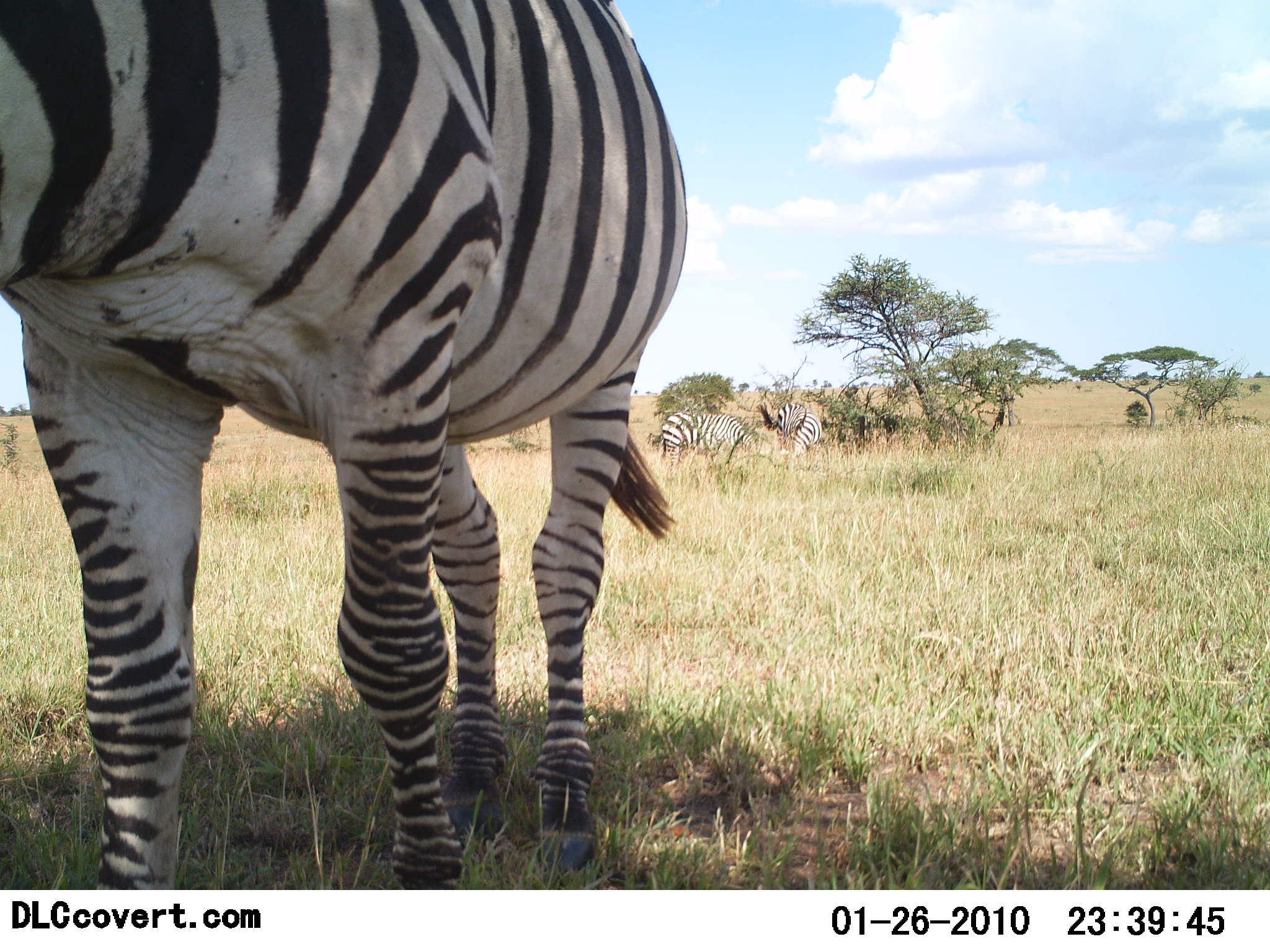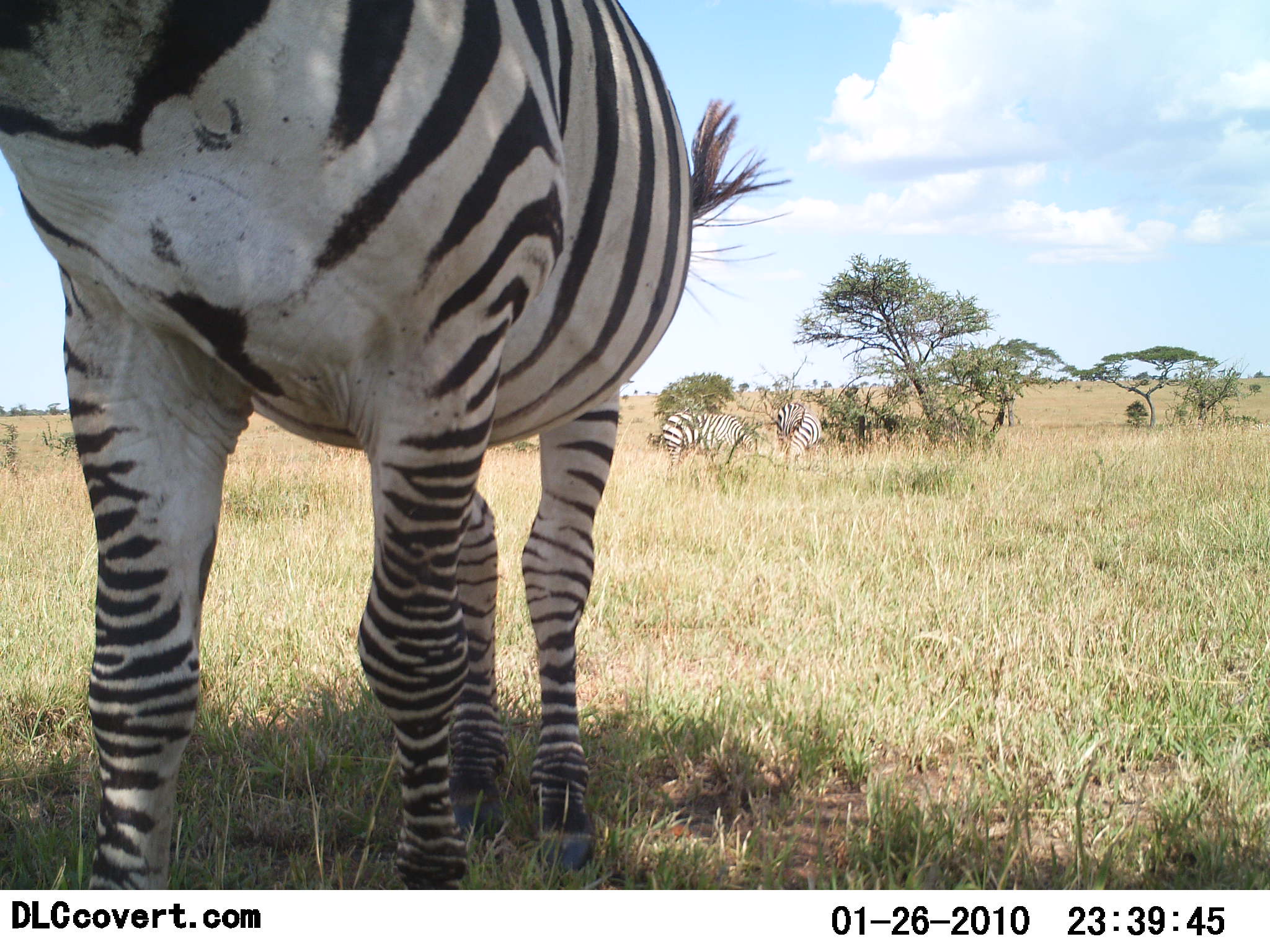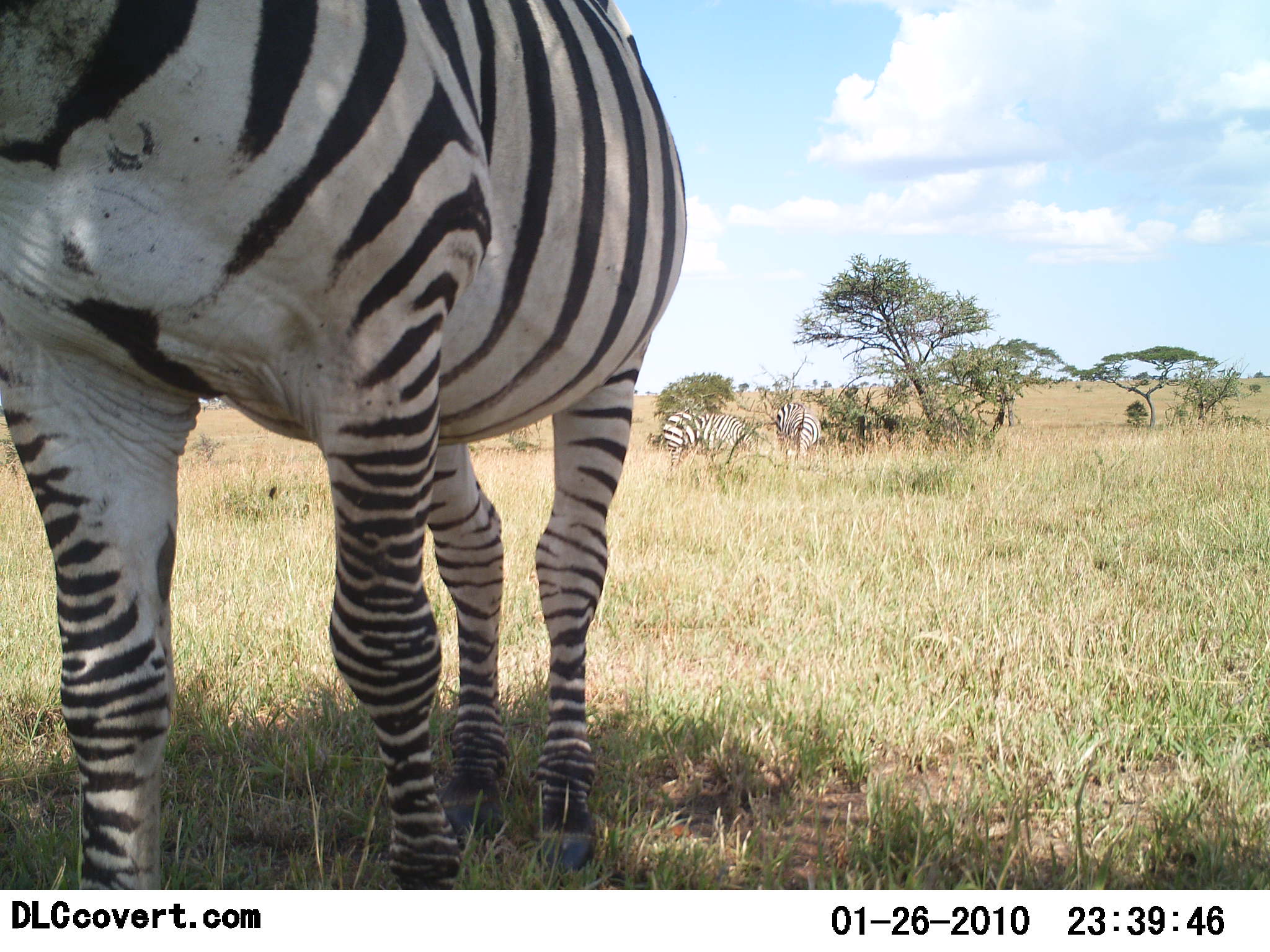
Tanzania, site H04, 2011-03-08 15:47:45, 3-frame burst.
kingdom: Animalia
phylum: Chordata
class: Mammalia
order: Perissodactyla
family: Equidae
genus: Equus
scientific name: Equus quagga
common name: plains zebra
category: zebra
Zebra (plains zebra) (Equus quagga), count 3. Behavior (volunteer vote fractions): standing 82%, resting 0%, moving 0%, interacting 9%. Young present (vote fraction): 0%. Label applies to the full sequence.